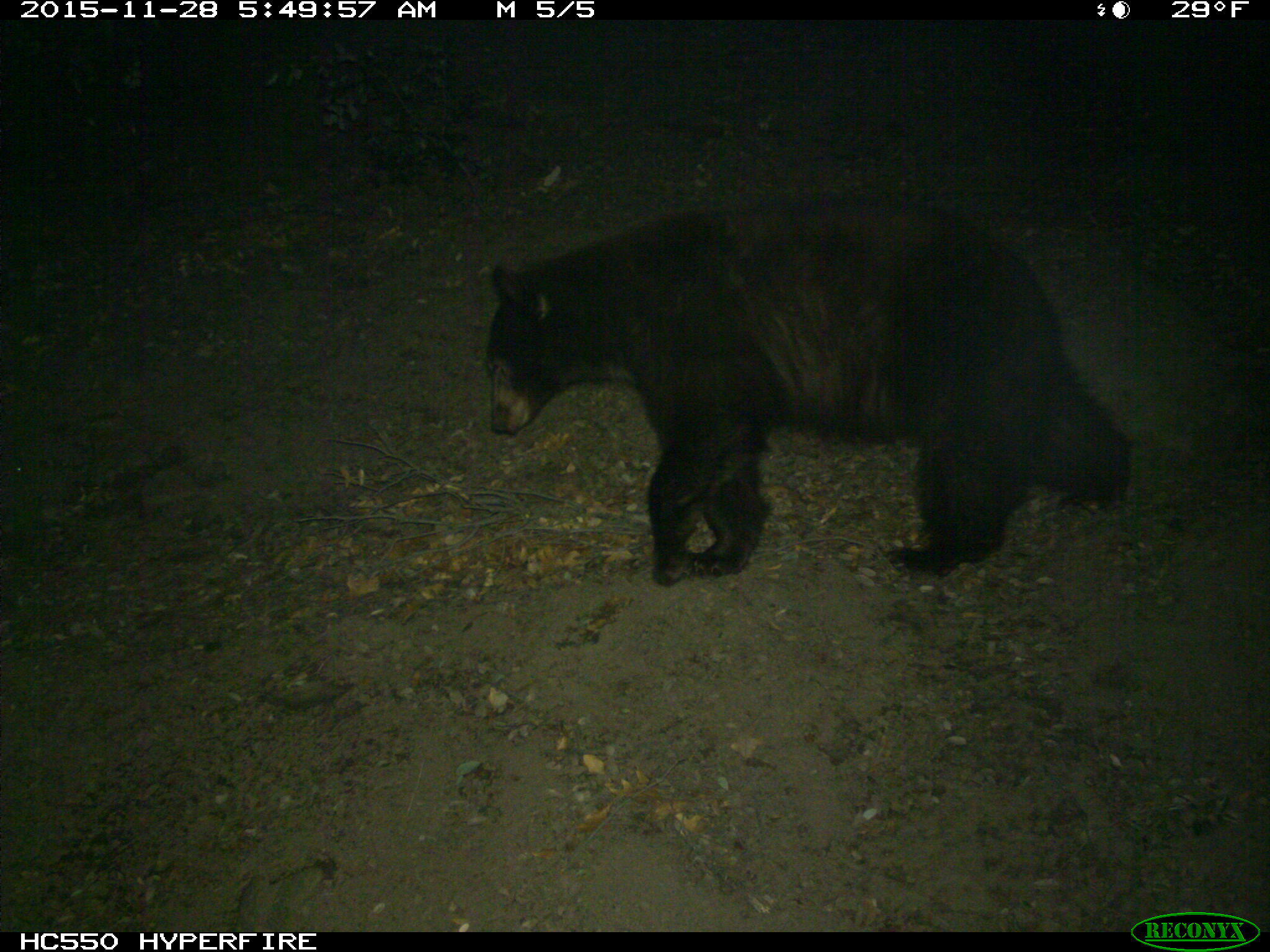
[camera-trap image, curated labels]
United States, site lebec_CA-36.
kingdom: Animalia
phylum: Chordata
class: Mammalia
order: Carnivora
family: Ursidae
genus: Ursus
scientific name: Ursus americanus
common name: american black bear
Ursus americanus (american black bear).